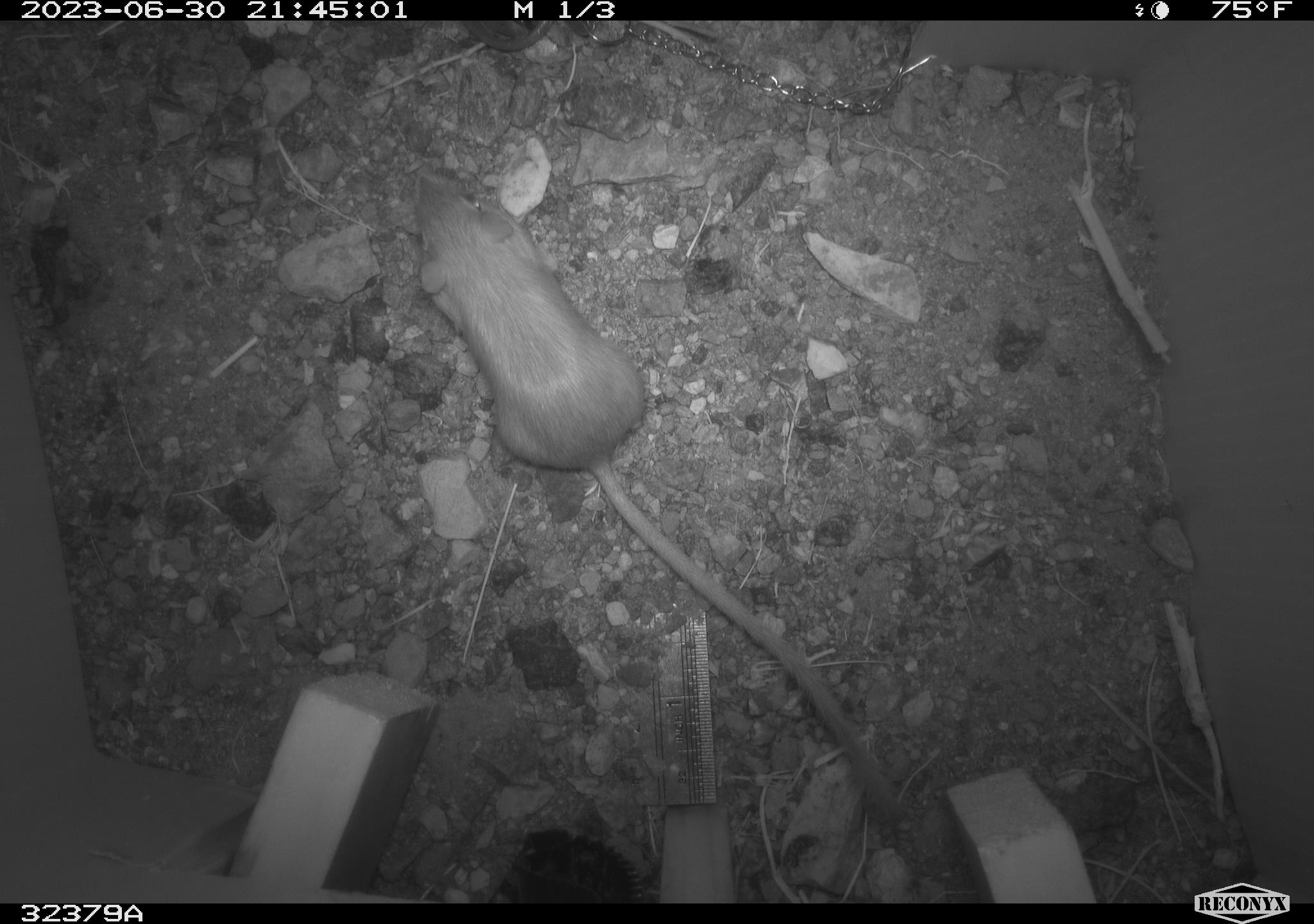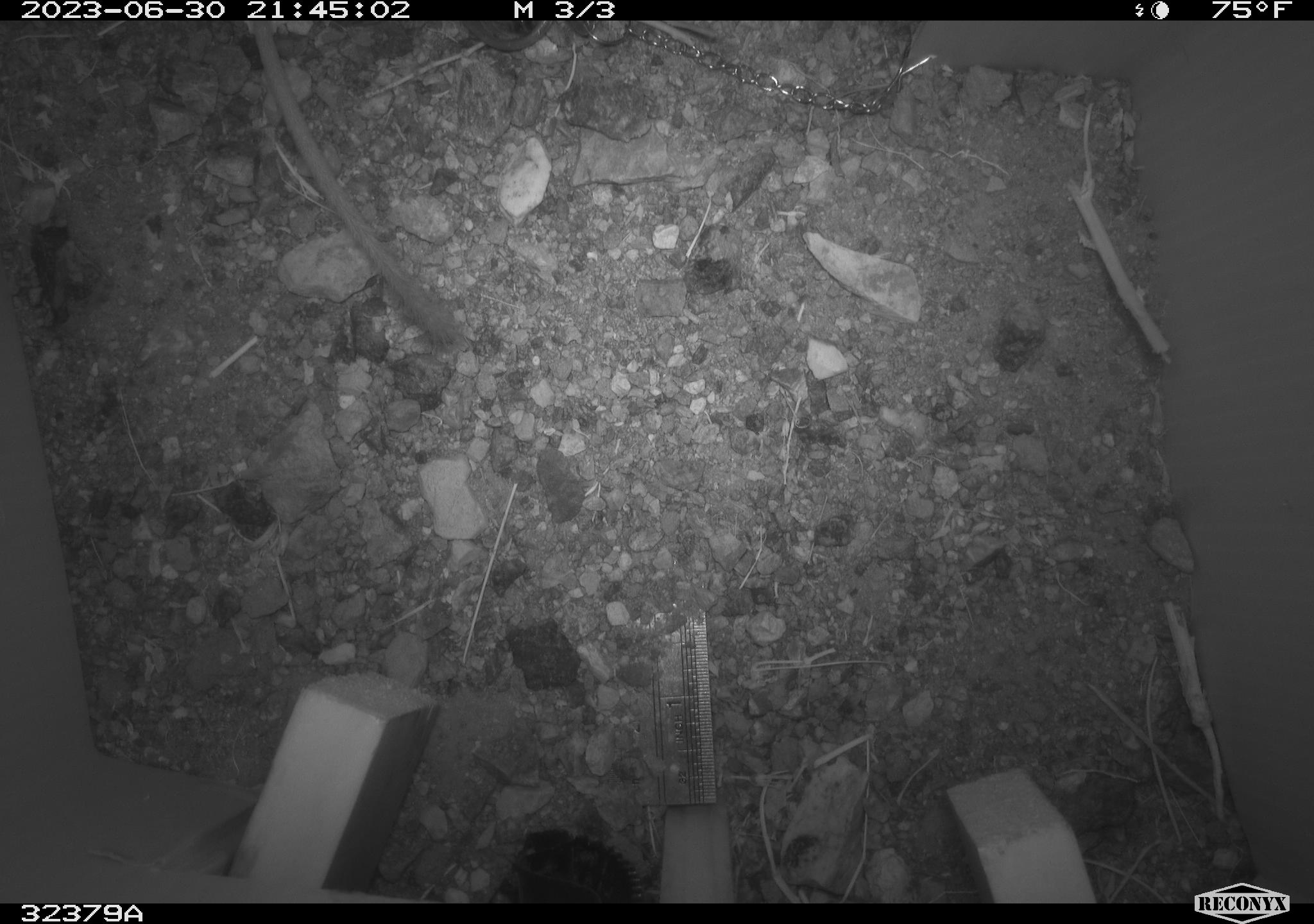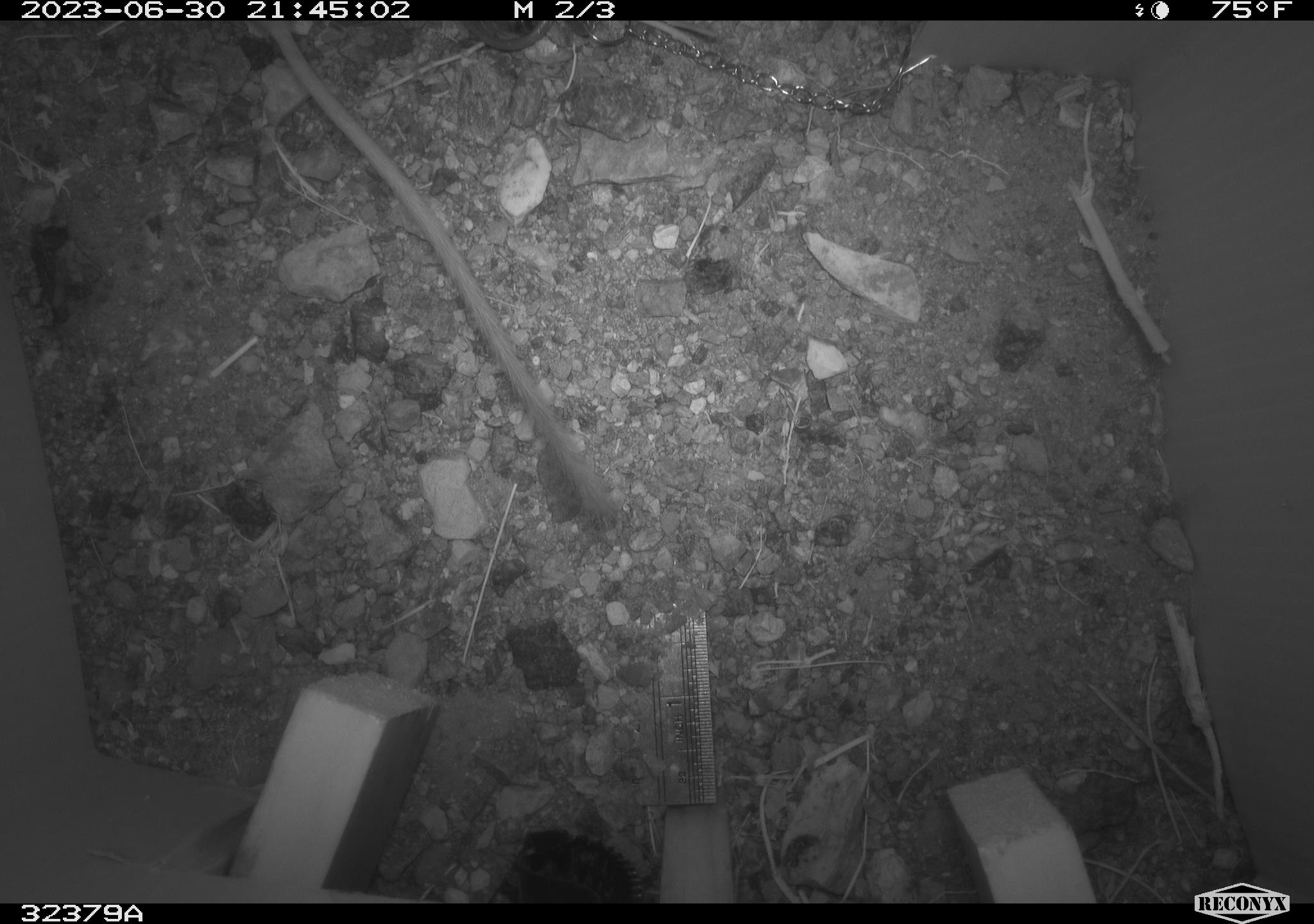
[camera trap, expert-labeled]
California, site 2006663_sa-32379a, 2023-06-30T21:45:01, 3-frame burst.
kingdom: Animalia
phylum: Chordata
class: Mammalia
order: Rodentia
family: Heteromyidae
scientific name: Heteromyidae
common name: kangaroo rats and pocket mice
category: heteromyidae family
Heteromyidae family (kangaroo rats and pocket mice) (Heteromyidae).